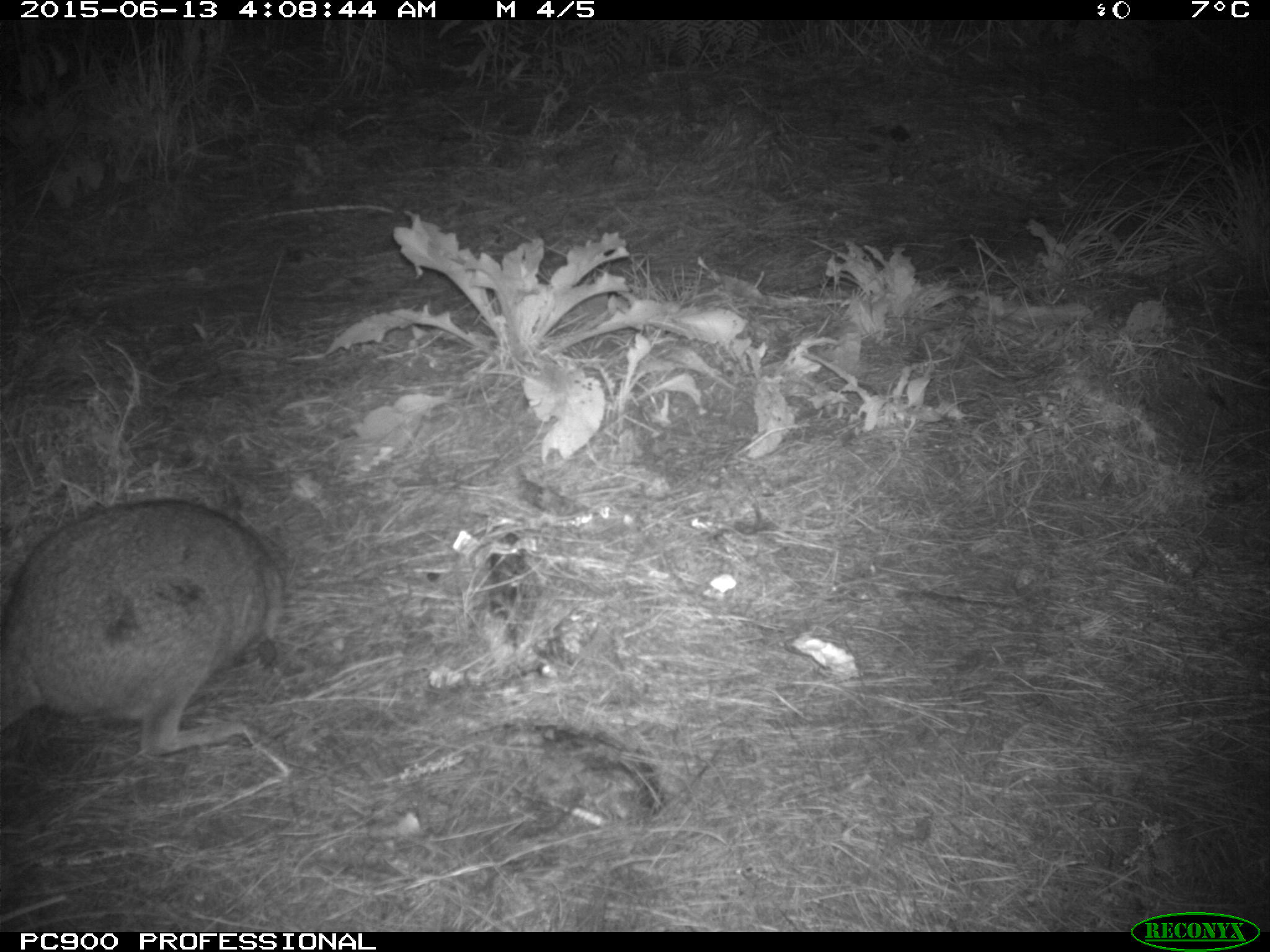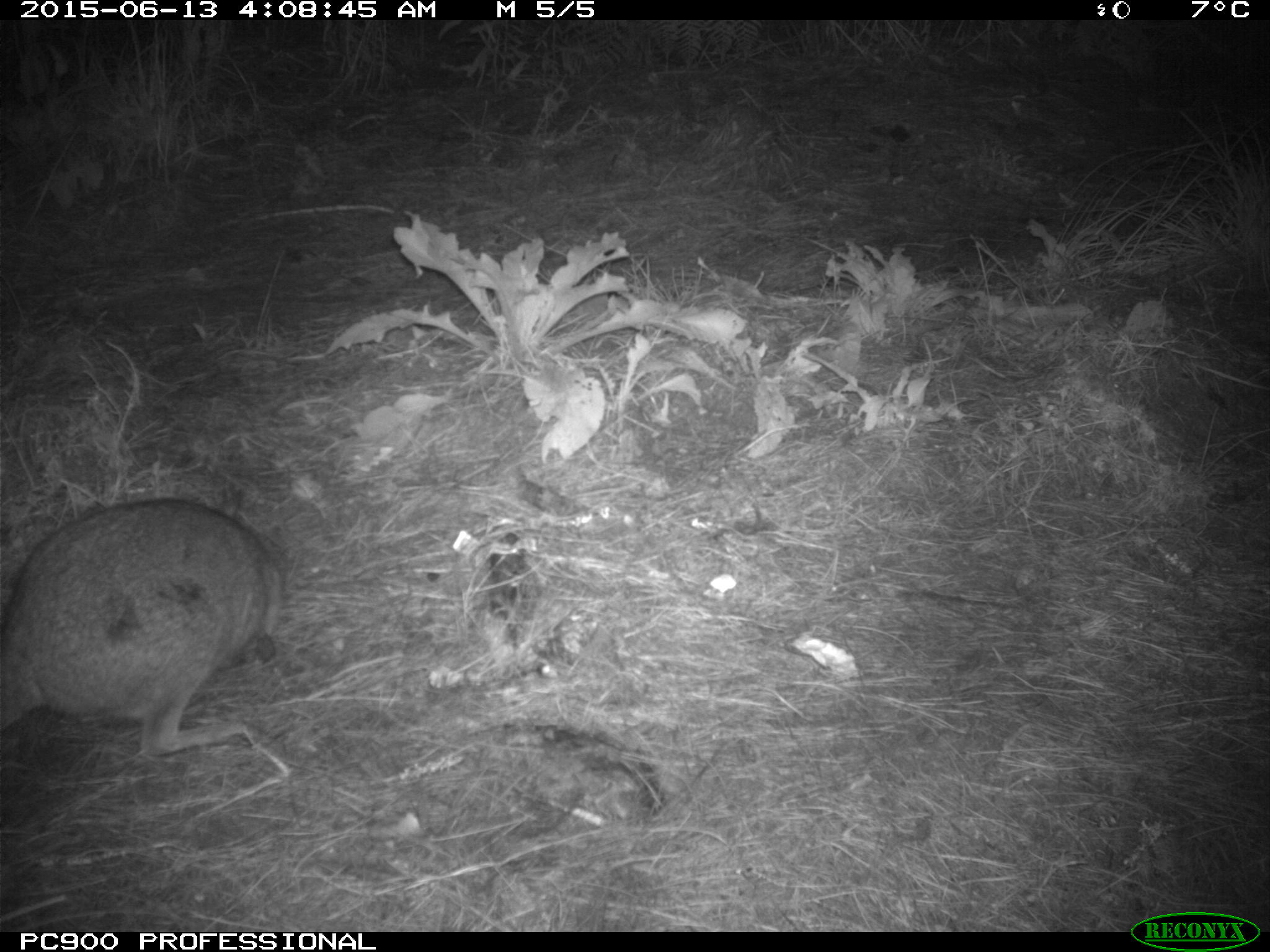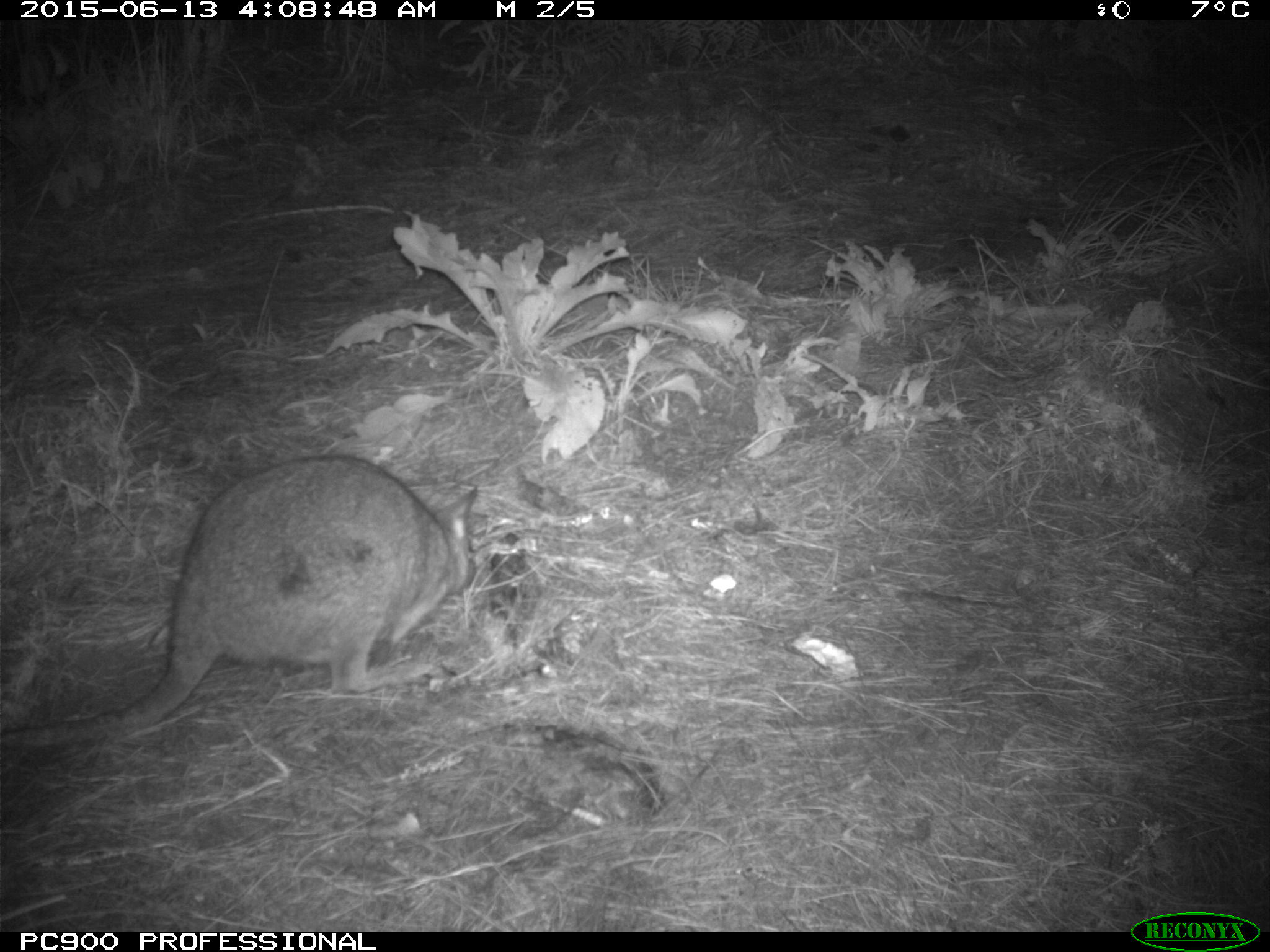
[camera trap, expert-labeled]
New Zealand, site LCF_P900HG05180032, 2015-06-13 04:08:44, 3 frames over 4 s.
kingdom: Animalia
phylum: Chordata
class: Mammalia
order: Diprotodontia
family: Macropodidae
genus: Notamacropus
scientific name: Notamacropus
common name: wallaby